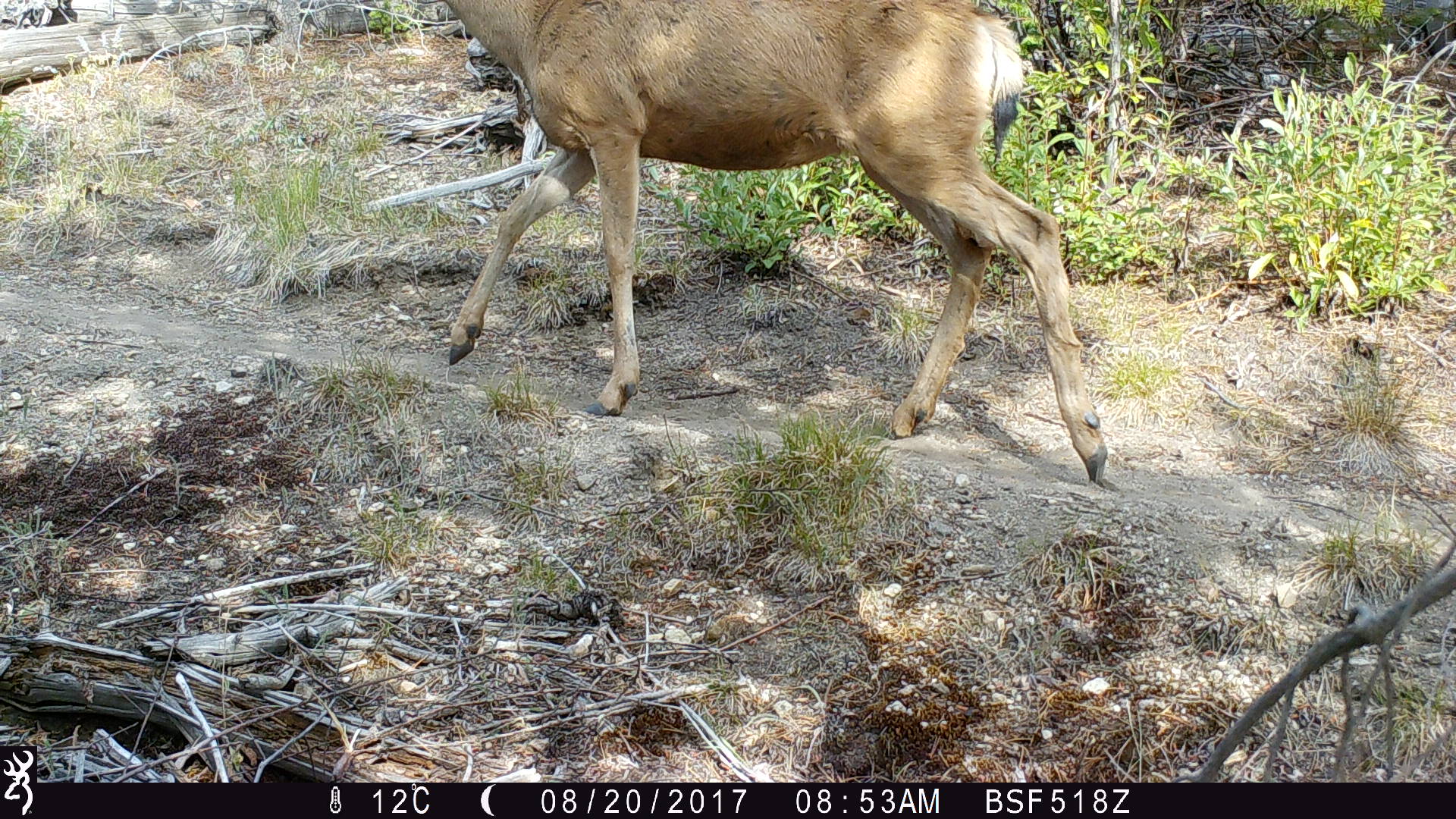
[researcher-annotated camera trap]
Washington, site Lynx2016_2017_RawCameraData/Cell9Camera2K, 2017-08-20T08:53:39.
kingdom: Animalia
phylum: Chordata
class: Mammalia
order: Artiodactyla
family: Cervidae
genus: Odocoileus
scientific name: Odocoileus hemionus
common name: mule deer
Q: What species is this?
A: Odocoileus hemionus (mule deer).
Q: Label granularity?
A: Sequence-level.